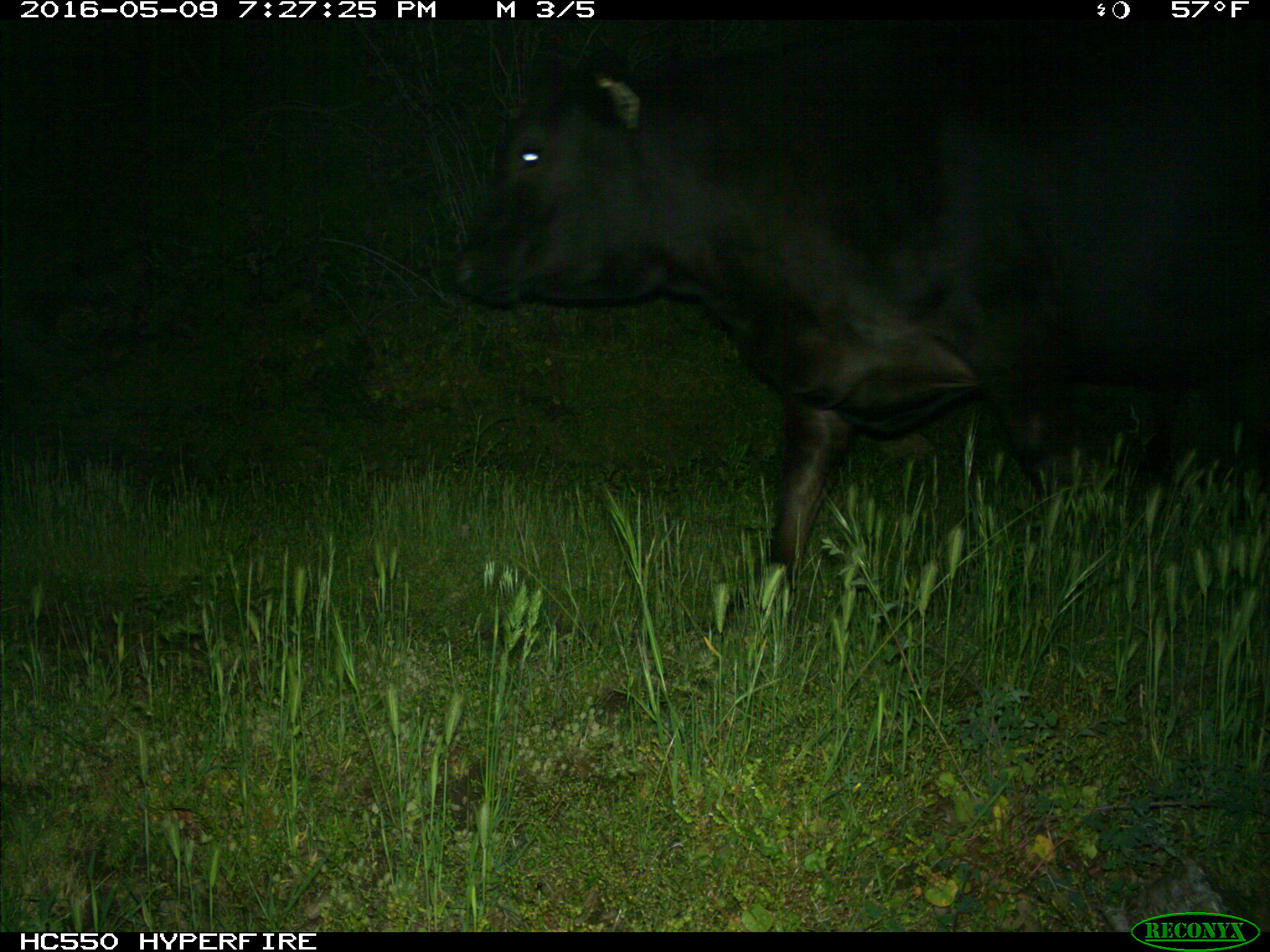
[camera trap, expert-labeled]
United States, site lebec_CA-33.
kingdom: Animalia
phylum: Chordata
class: Mammalia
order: Artiodactyla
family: Bovidae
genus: Bos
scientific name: Bos taurus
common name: domestic cow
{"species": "Bos taurus (domestic cow)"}